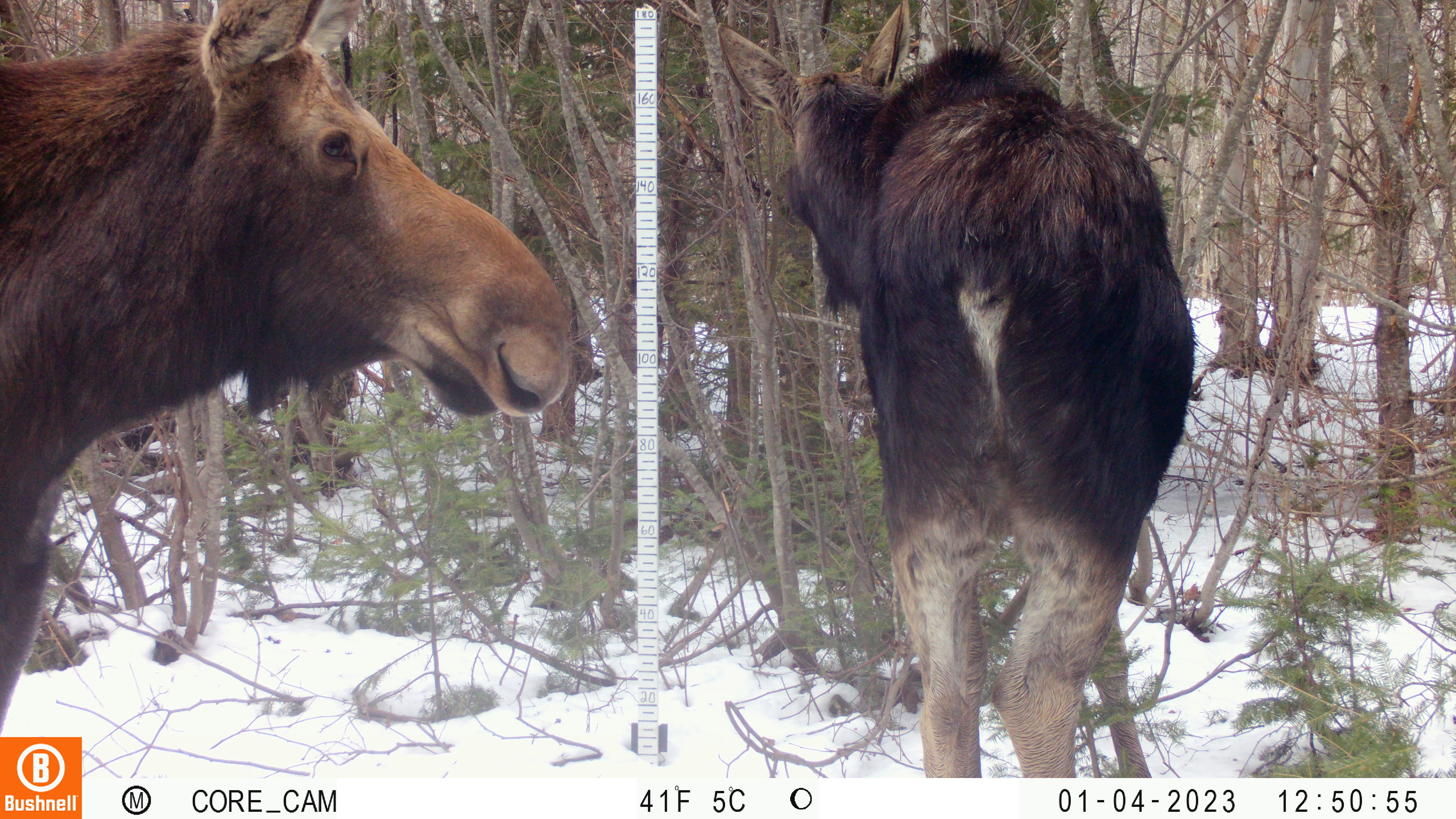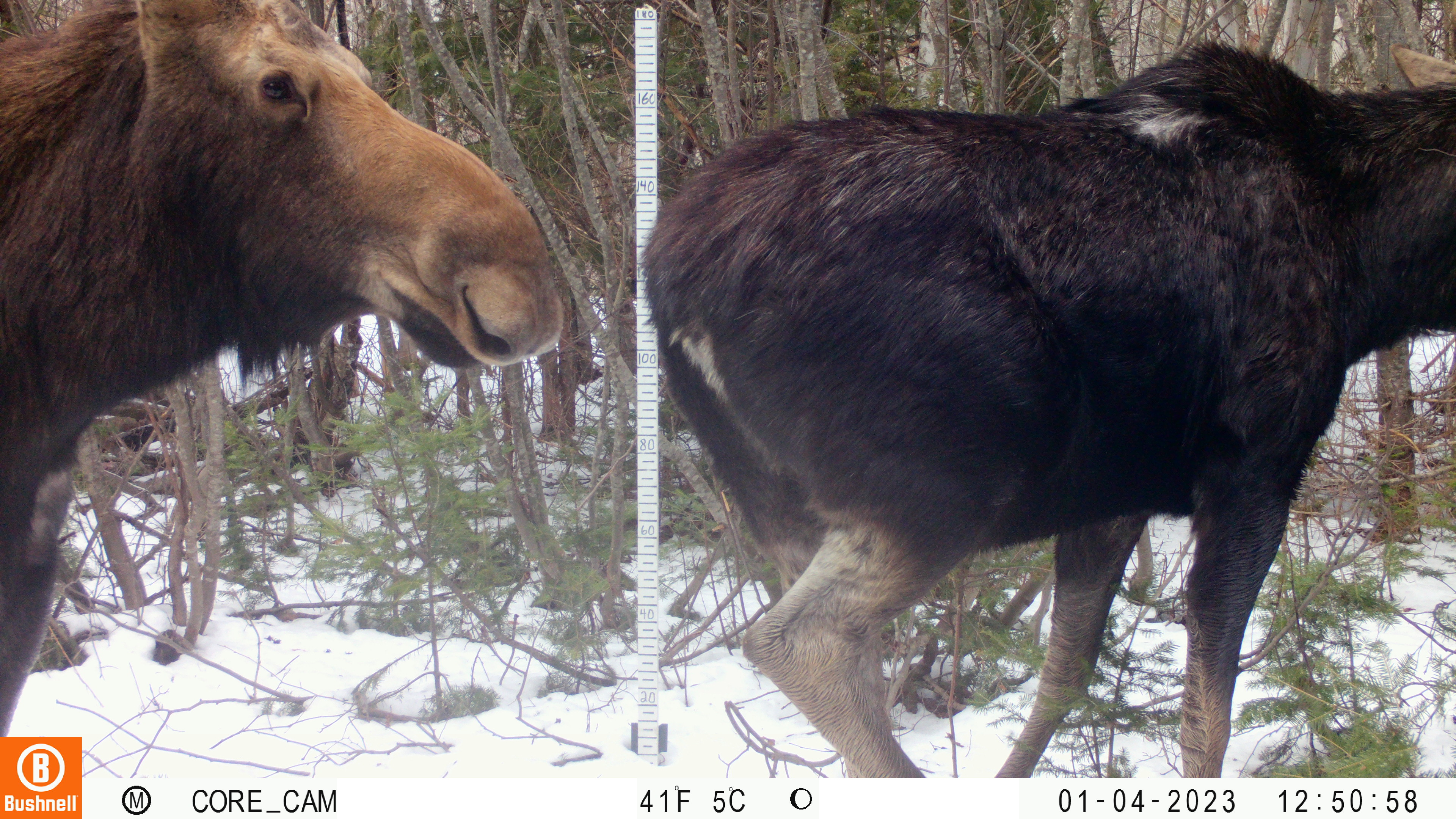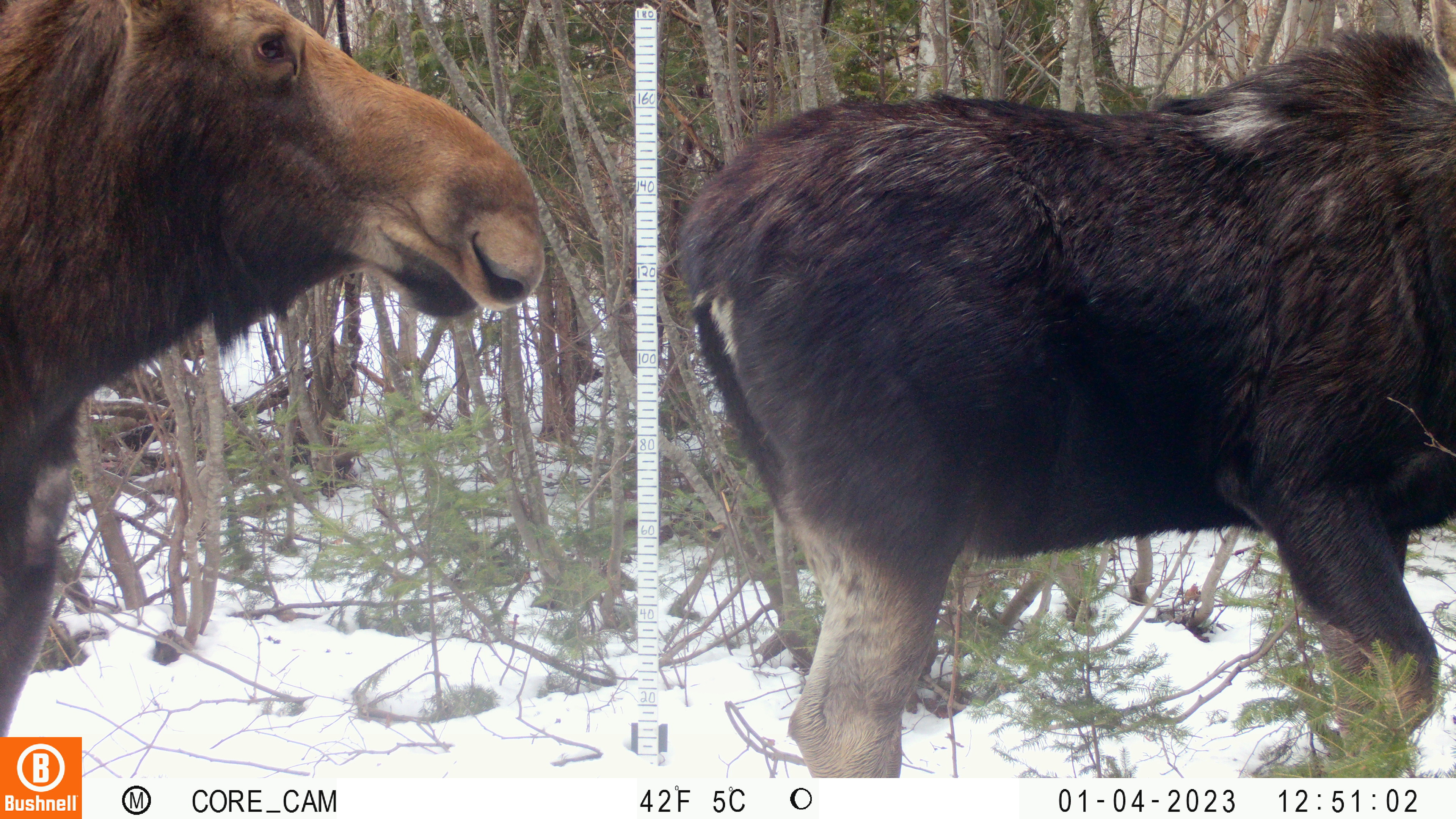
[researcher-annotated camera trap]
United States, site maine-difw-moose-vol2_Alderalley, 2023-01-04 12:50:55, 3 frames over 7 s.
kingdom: Animalia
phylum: Chordata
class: Mammalia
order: Artiodactyla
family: Cervidae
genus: Alces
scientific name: Alces alces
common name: moose